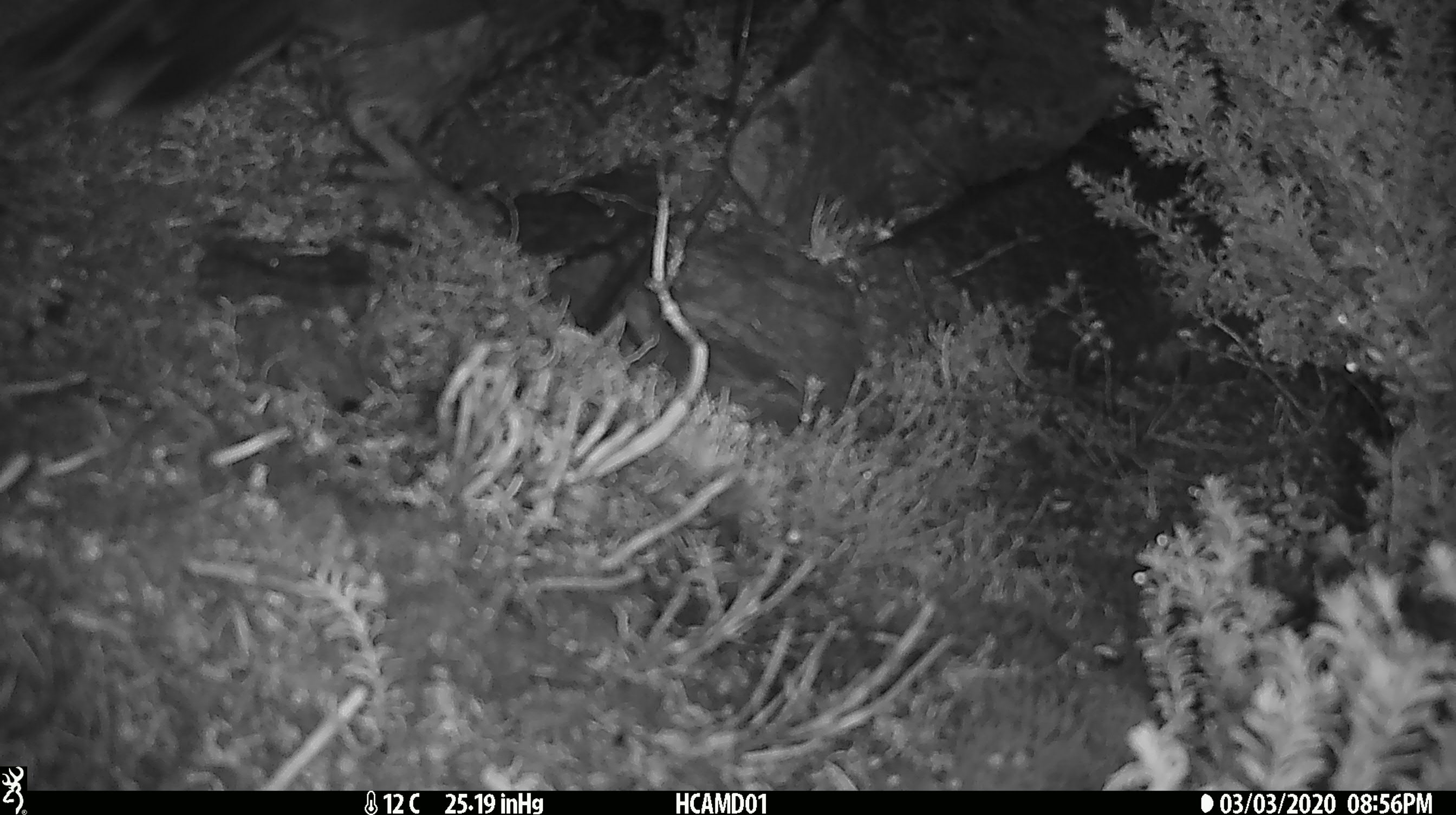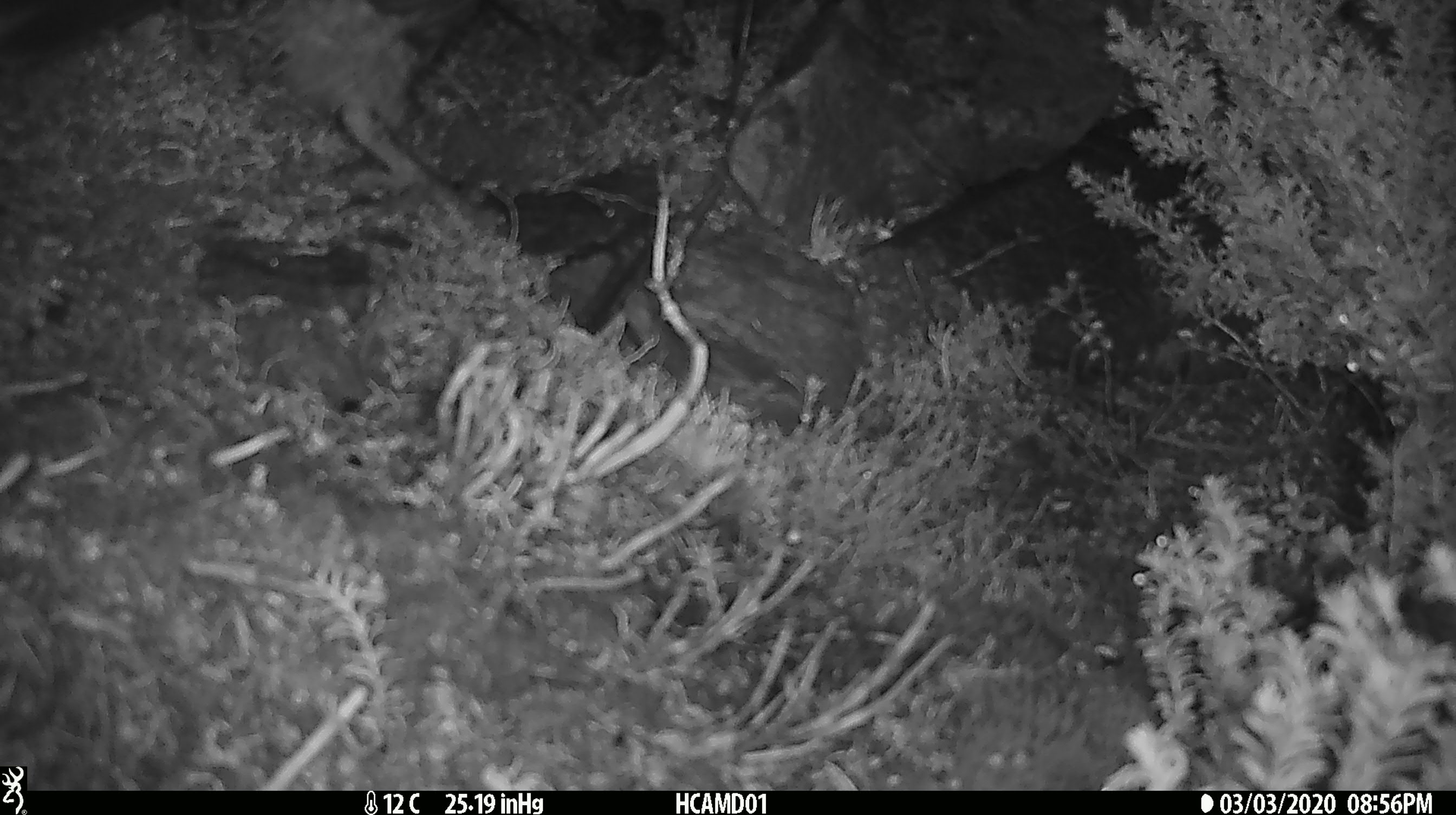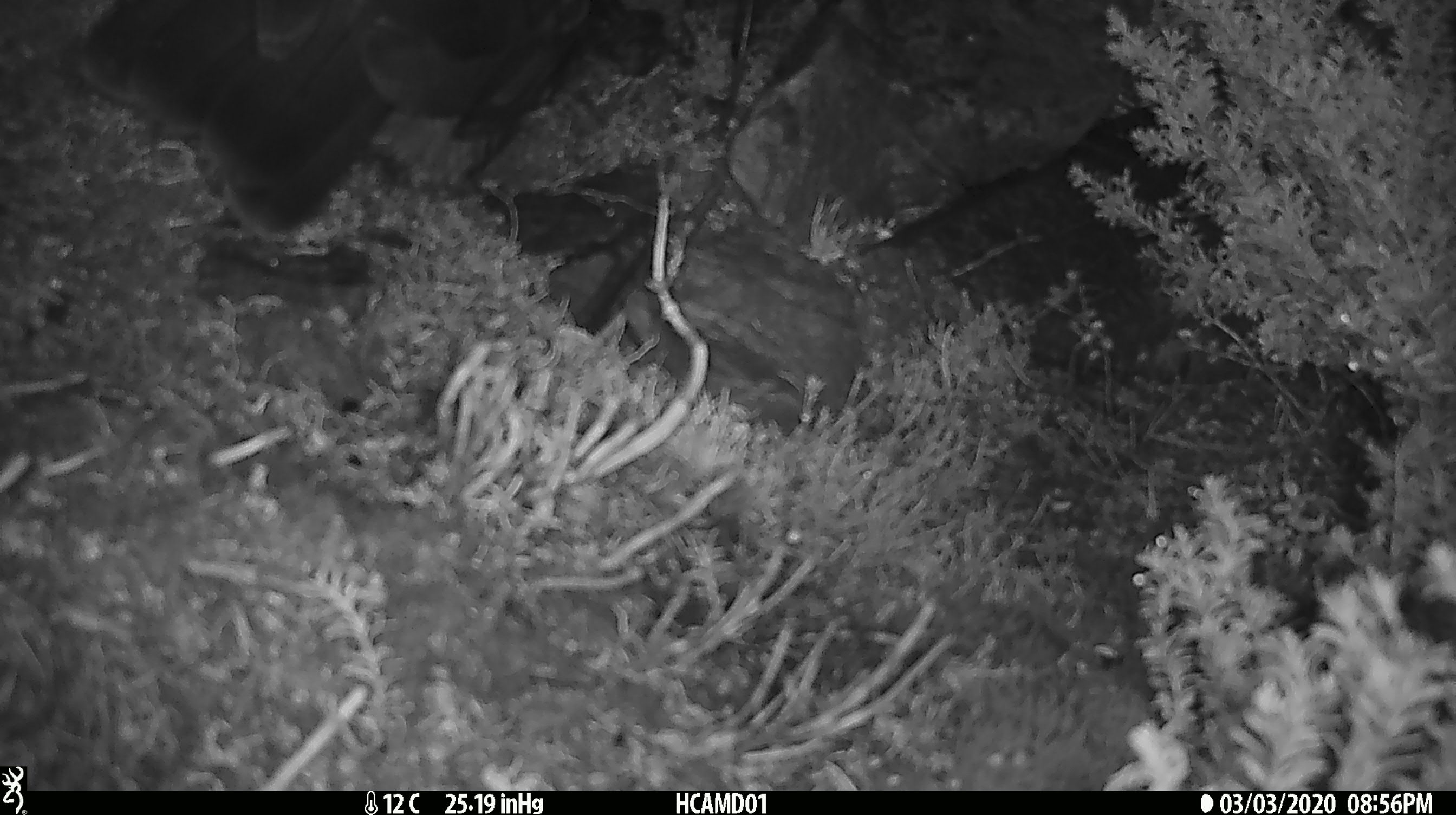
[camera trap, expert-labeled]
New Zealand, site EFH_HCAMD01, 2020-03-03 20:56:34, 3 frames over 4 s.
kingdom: Animalia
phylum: Chordata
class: Aves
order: Psittaciformes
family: Strigopidae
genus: Nestor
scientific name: Nestor notabilis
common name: kea